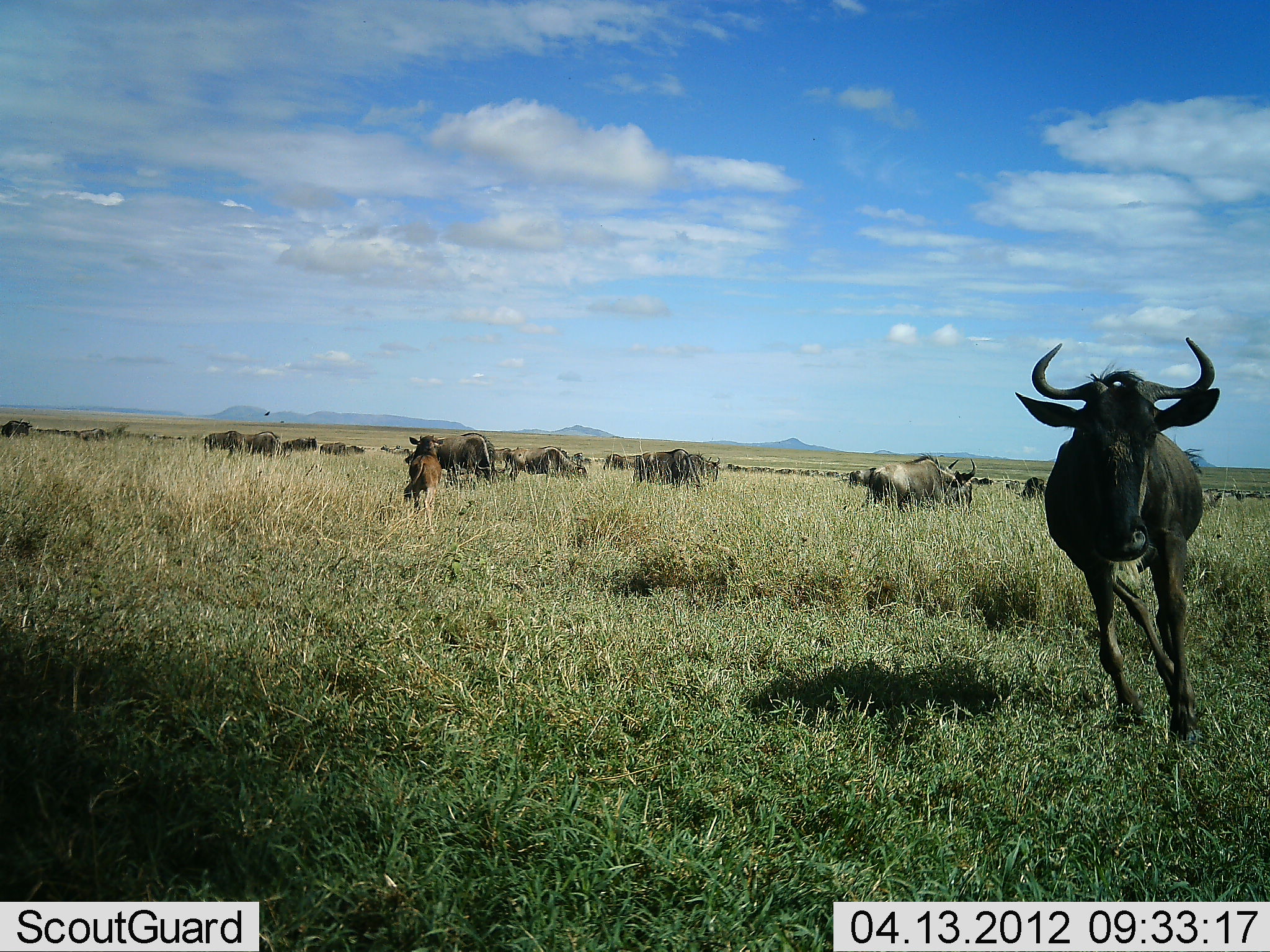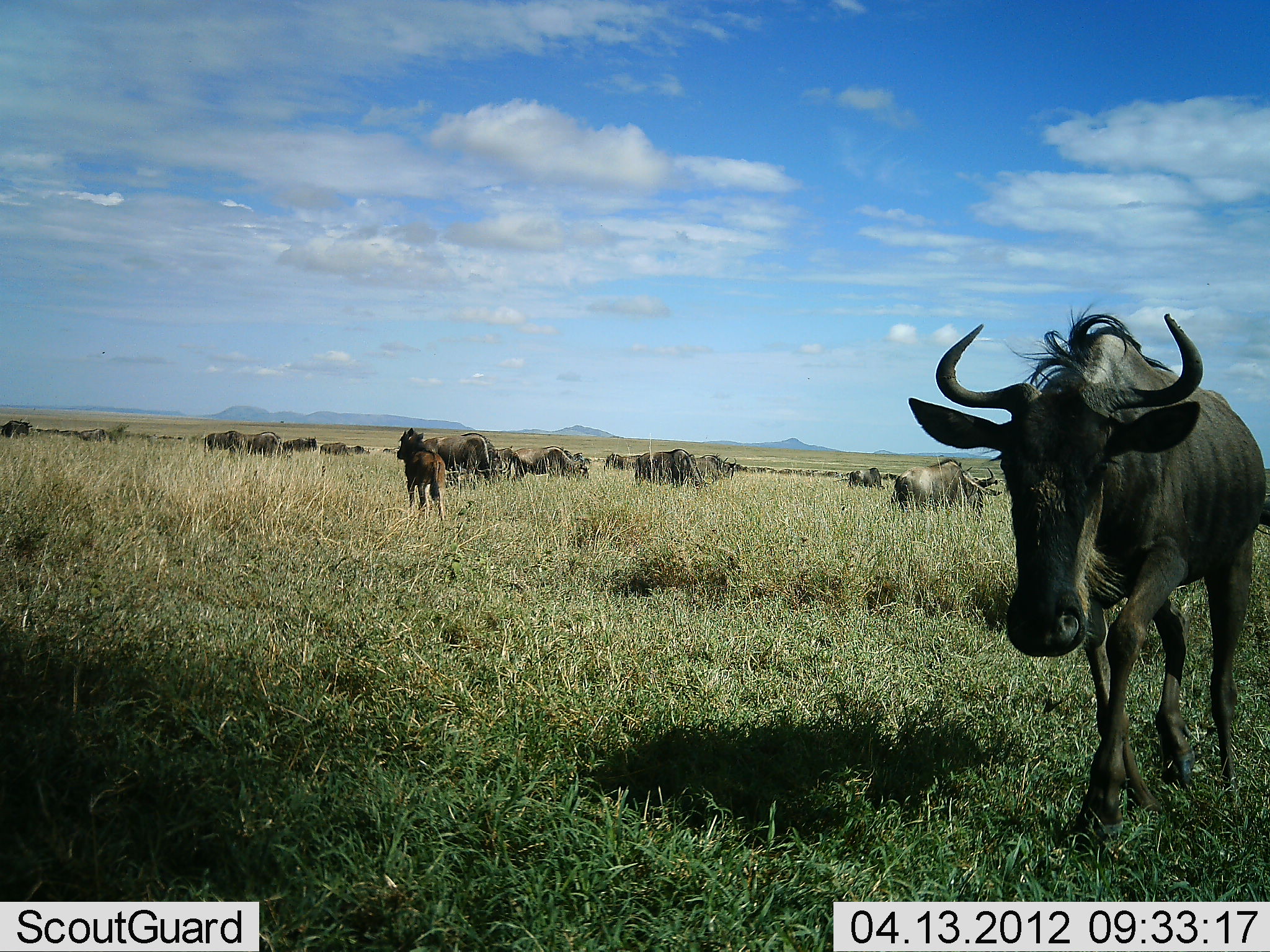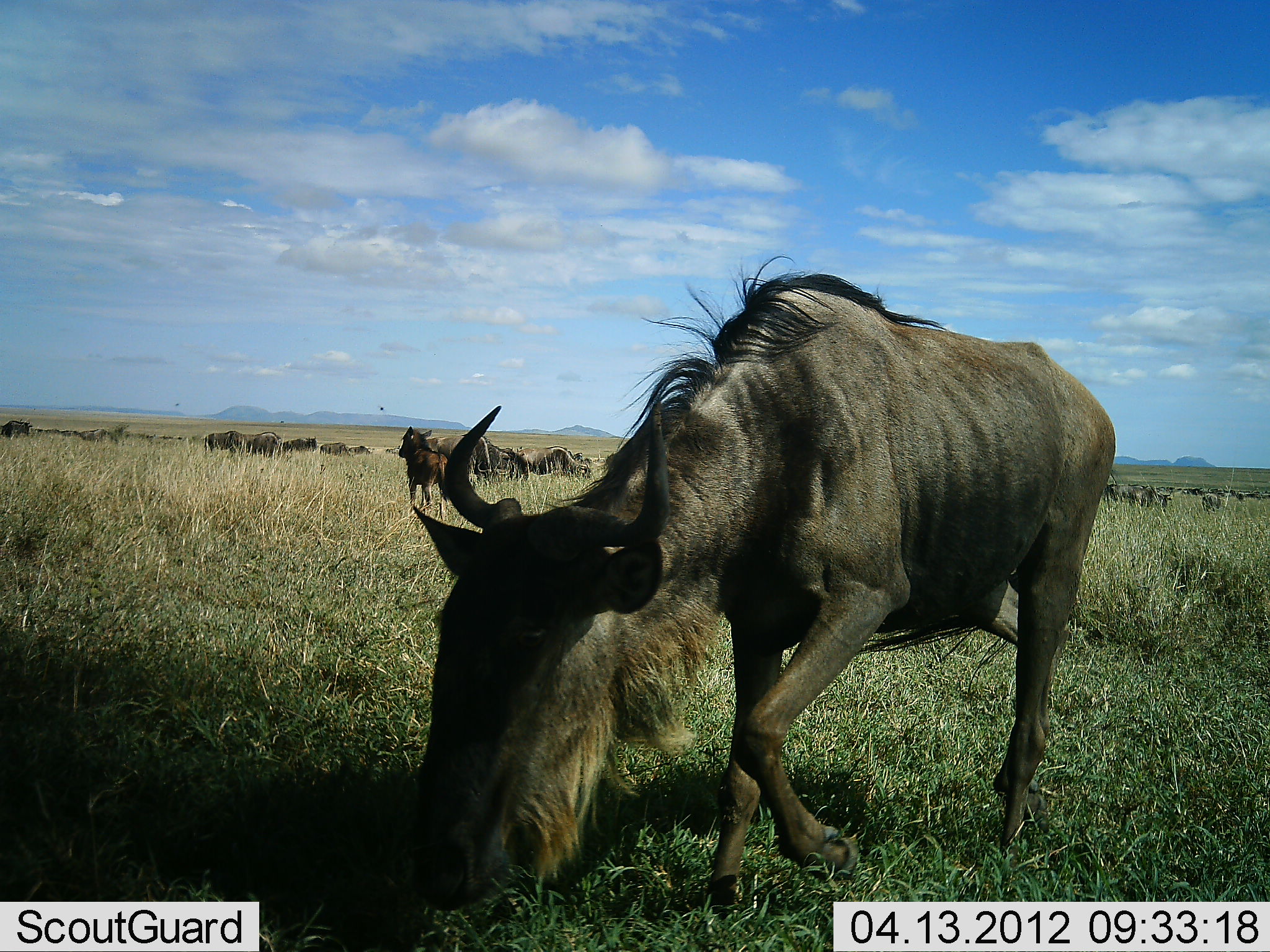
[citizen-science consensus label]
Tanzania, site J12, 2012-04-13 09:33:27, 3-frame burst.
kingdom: Animalia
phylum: Chordata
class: Mammalia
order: Artiodactyla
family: Bovidae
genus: Connochaetes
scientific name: Connochaetes taurinus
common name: blue wildebeest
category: wildebeest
Wildebeest (blue wildebeest) (Connochaetes taurinus), count 11-50. Behavior (volunteer vote fractions): standing 78%, resting 0%, moving 89%, interacting 6%. Young present (vote fraction): 39%. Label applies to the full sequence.